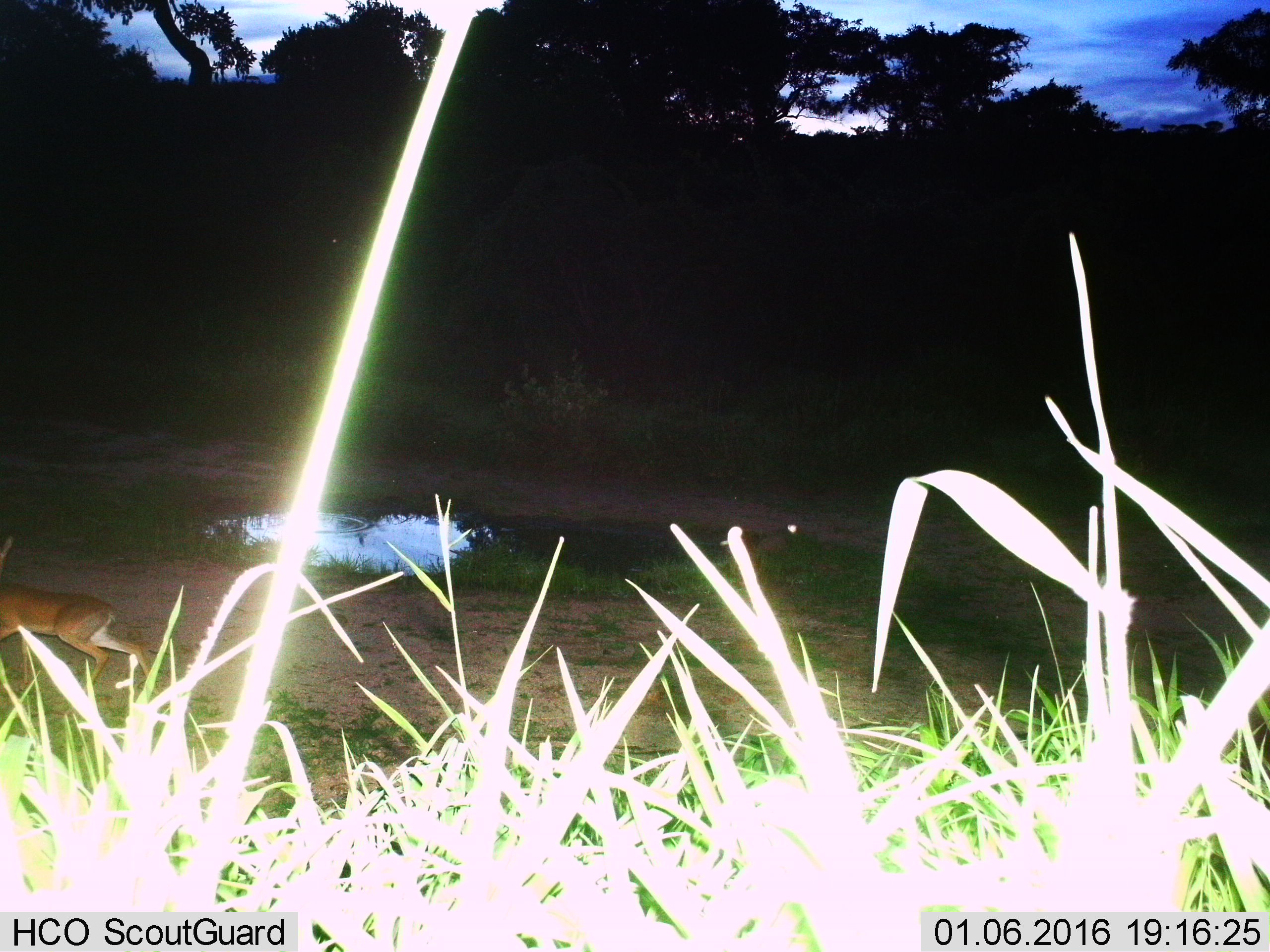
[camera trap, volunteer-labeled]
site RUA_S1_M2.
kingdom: Animalia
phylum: Chordata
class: Mammalia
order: Artiodactyla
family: Bovidae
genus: Madoqua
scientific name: Madoqua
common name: dik-dik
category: dikdik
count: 1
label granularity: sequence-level